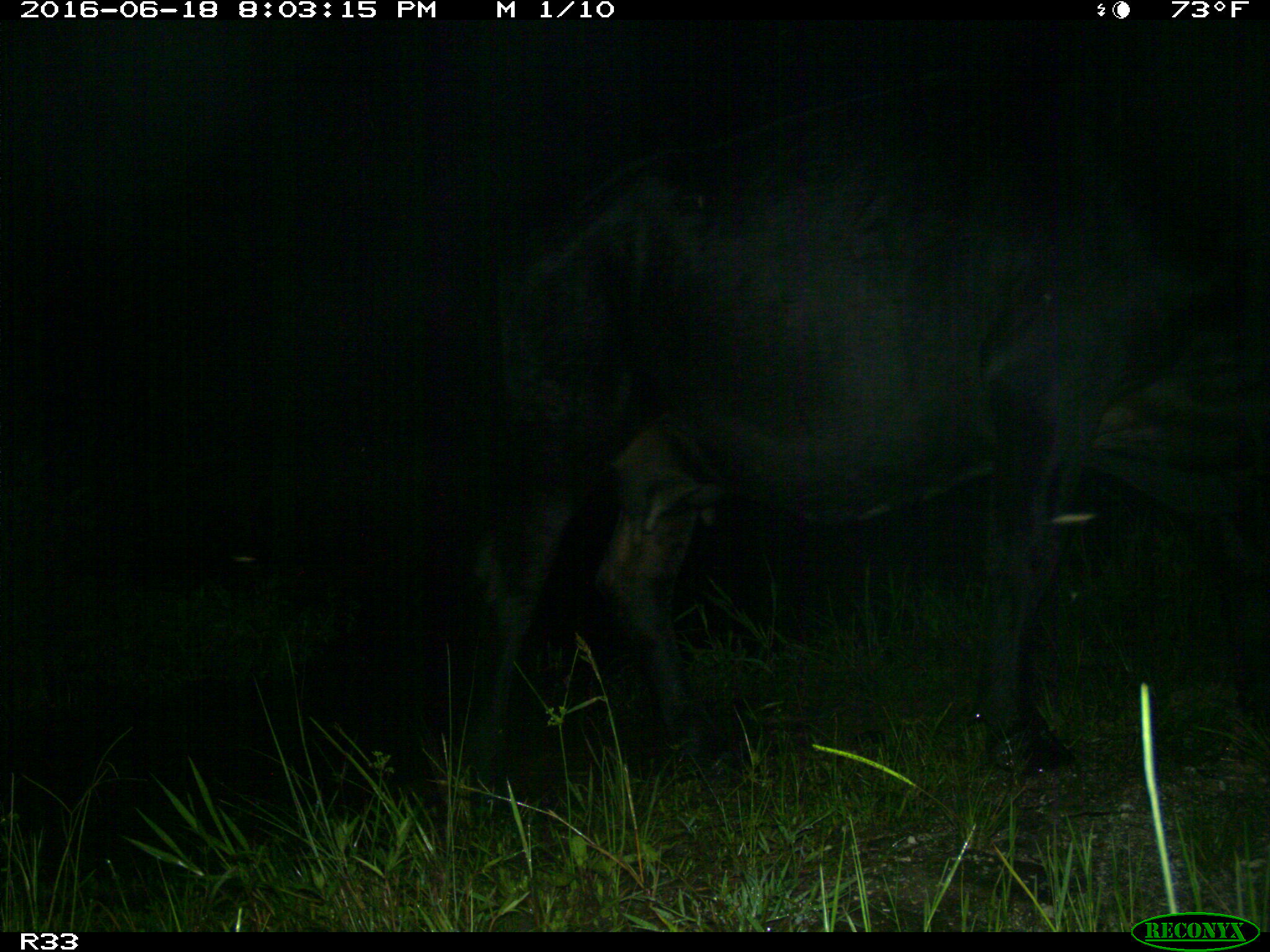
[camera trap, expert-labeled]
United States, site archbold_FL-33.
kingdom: Animalia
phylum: Chordata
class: Mammalia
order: Artiodactyla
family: Bovidae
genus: Bos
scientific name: Bos taurus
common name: domestic cow